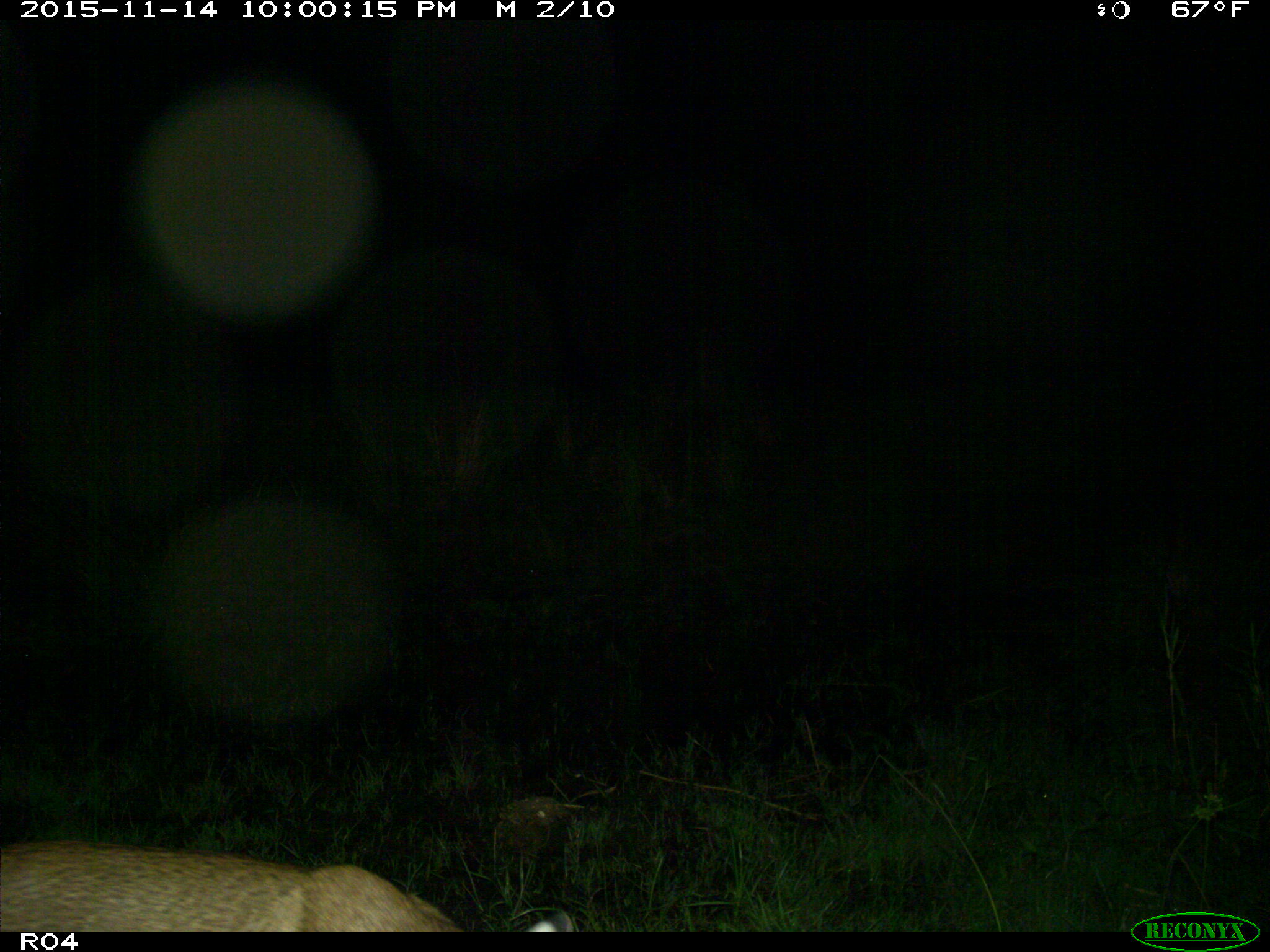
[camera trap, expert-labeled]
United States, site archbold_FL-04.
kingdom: Animalia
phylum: Chordata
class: Mammalia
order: Carnivora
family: Felidae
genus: Lynx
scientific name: Lynx rufus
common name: bobcat